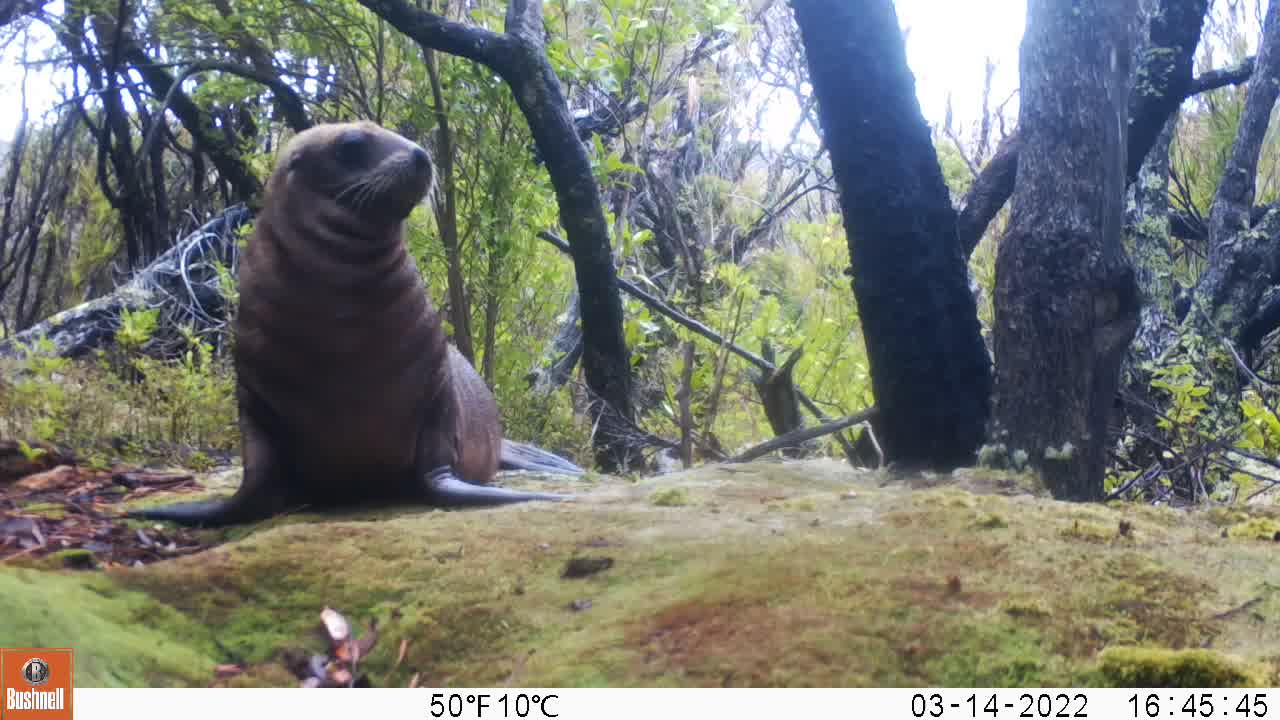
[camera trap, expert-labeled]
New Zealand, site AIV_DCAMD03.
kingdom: Animalia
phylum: Chordata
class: Mammalia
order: Carnivora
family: Otariidae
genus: Phocarctos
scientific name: Phocarctos hookeri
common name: new zealand sea lion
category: sealion